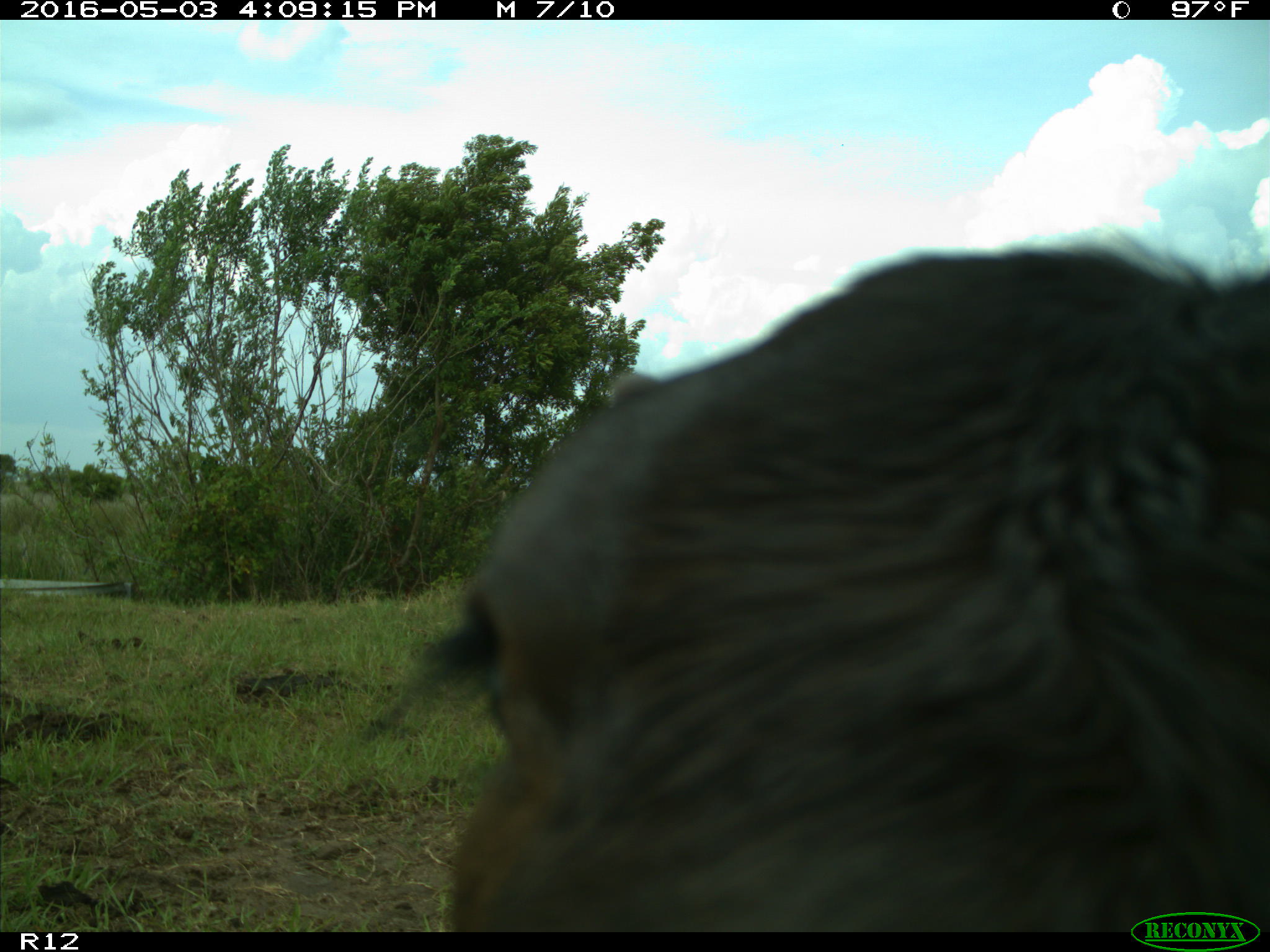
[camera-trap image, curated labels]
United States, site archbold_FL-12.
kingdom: Animalia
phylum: Chordata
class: Mammalia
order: Artiodactyla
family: Bovidae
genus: Bos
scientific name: Bos taurus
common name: domestic cow